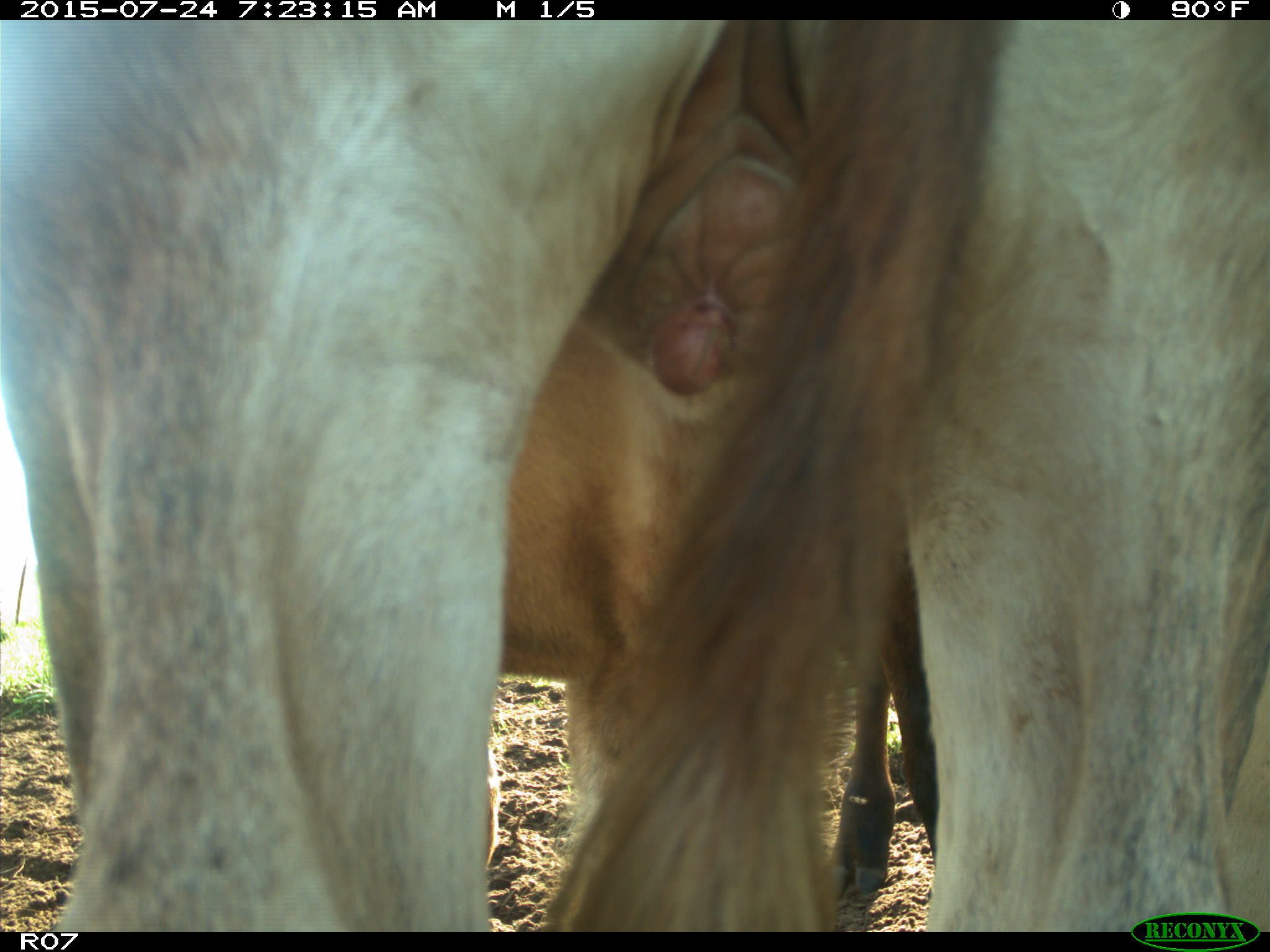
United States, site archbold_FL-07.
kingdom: Animalia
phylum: Chordata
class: Mammalia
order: Artiodactyla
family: Bovidae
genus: Bos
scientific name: Bos taurus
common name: domestic cow